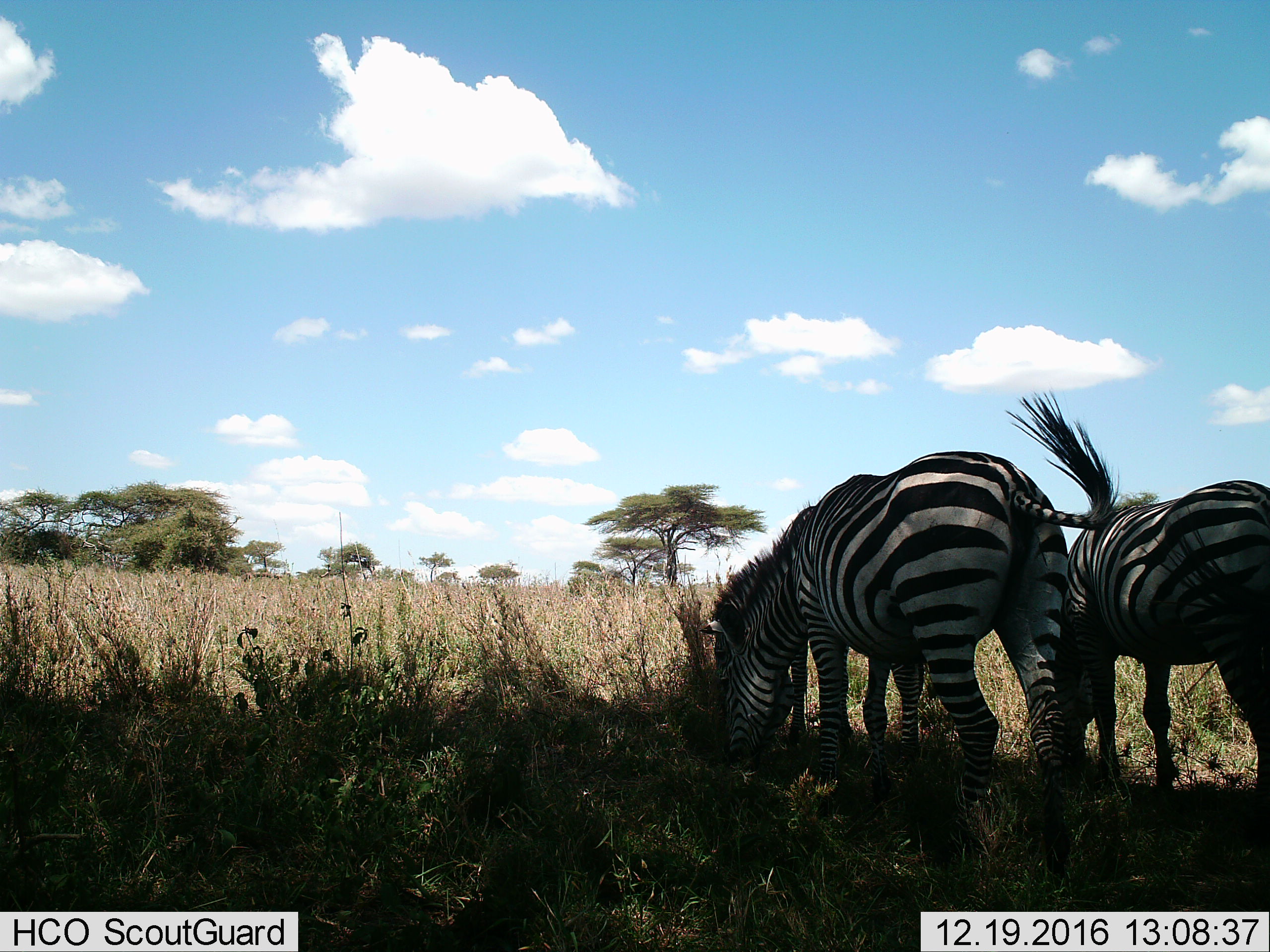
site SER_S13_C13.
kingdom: Animalia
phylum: Chordata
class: Mammalia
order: Perissodactyla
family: Equidae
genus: Equus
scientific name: Equus quagga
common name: plains zebra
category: zebraplains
Zebraplains (plains zebra) (Equus quagga), count 2. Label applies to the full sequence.